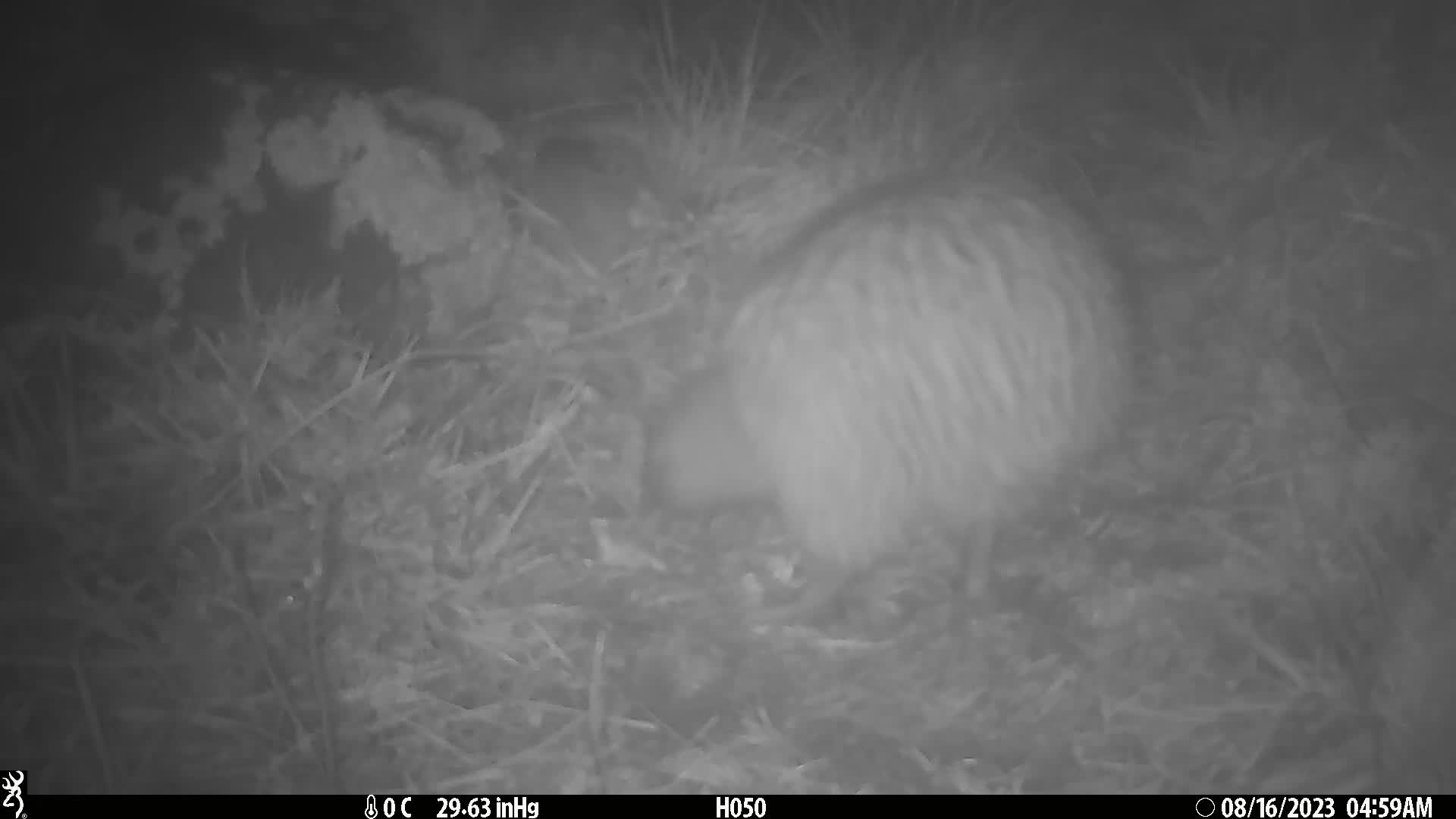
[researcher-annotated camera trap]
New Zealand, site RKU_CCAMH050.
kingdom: Animalia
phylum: Chordata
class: Aves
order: Apterygiformes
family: Apterygidae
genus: Apteryx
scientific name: Apteryx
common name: kiwi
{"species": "kiwi (Apteryx)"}